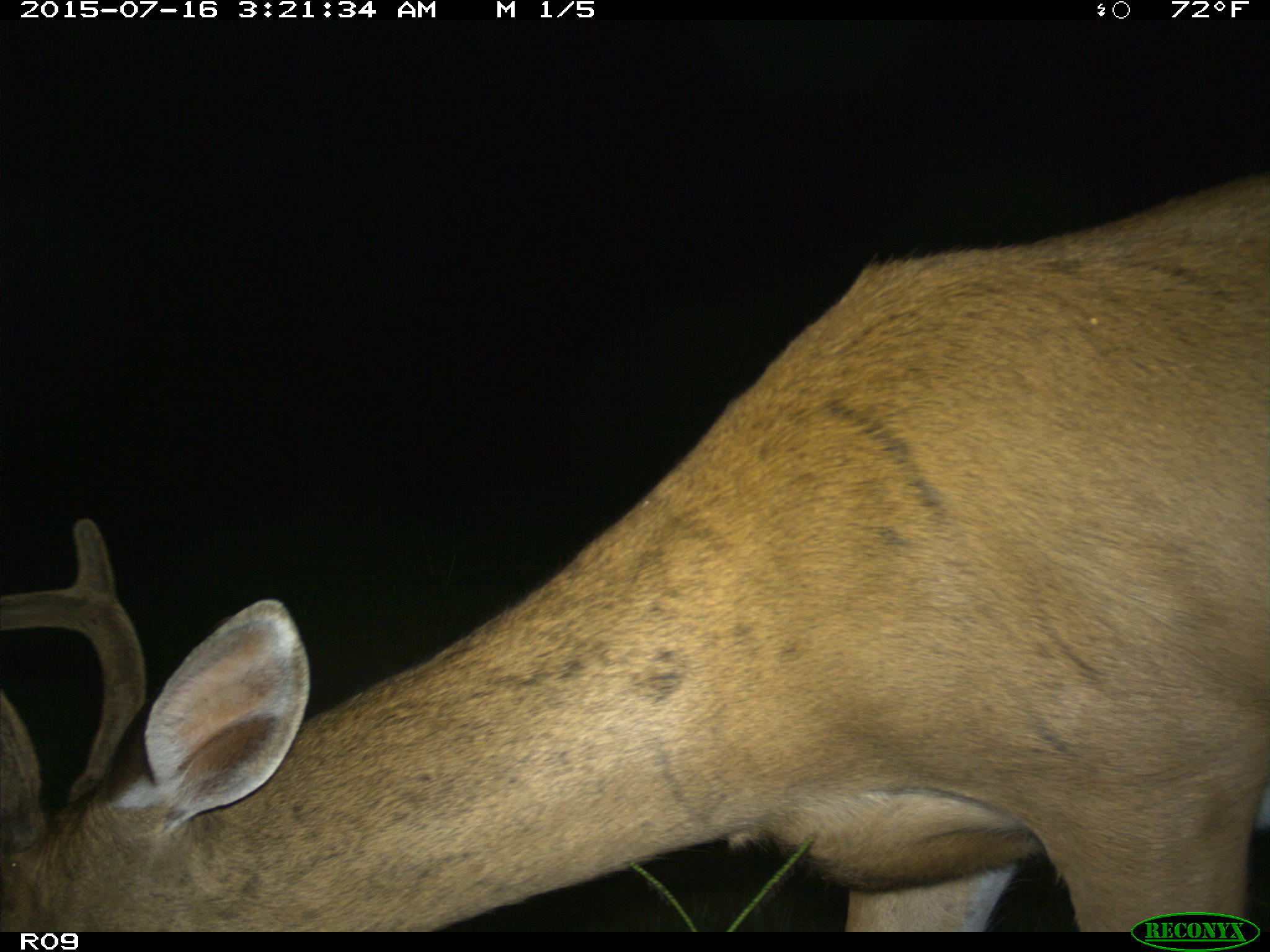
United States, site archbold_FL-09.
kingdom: Animalia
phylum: Chordata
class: Mammalia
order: Artiodactyla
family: Cervidae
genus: Odocoileus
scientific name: Odocoileus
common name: deer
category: unidentified deer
Unidentified deer (deer) (Odocoileus).